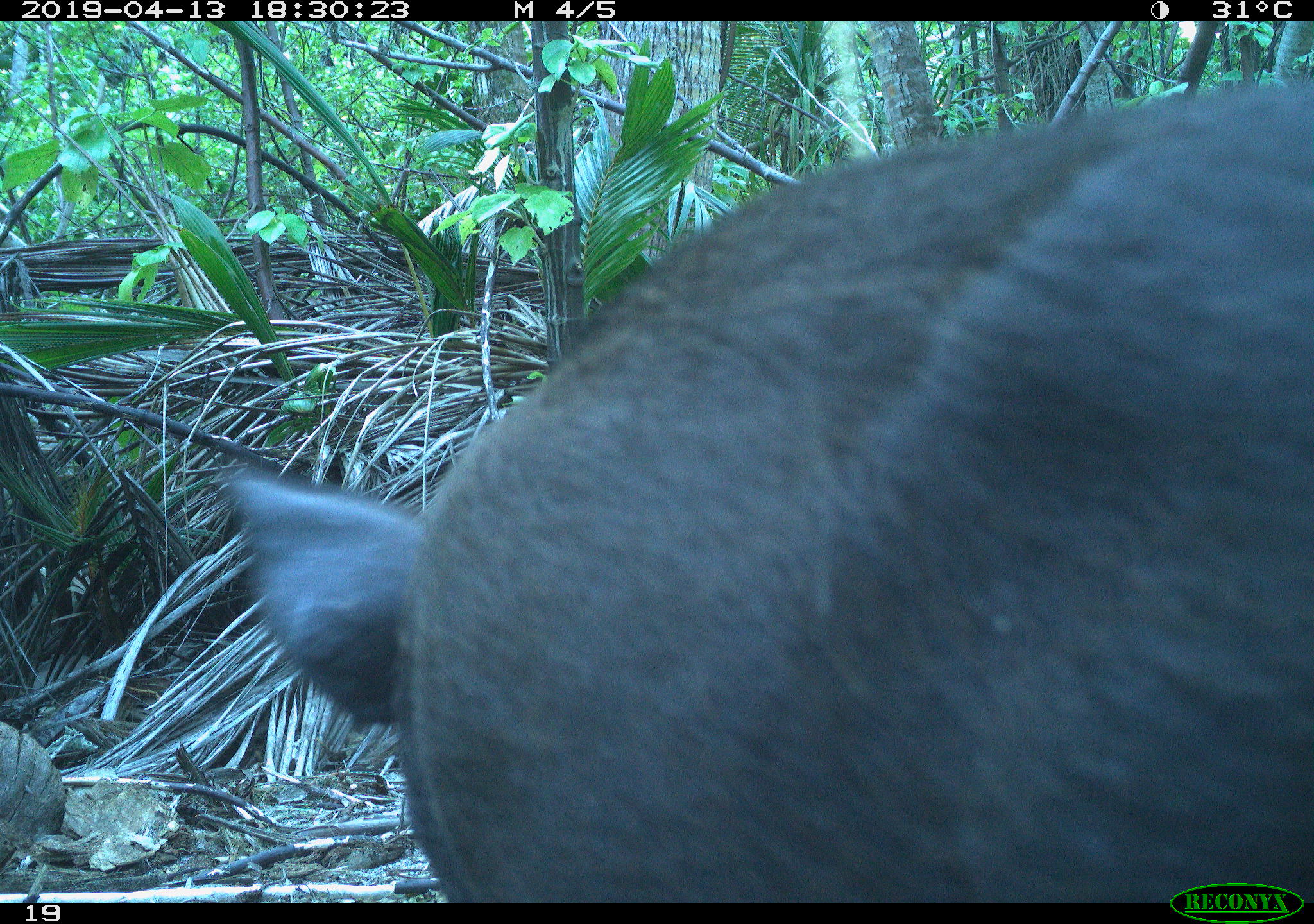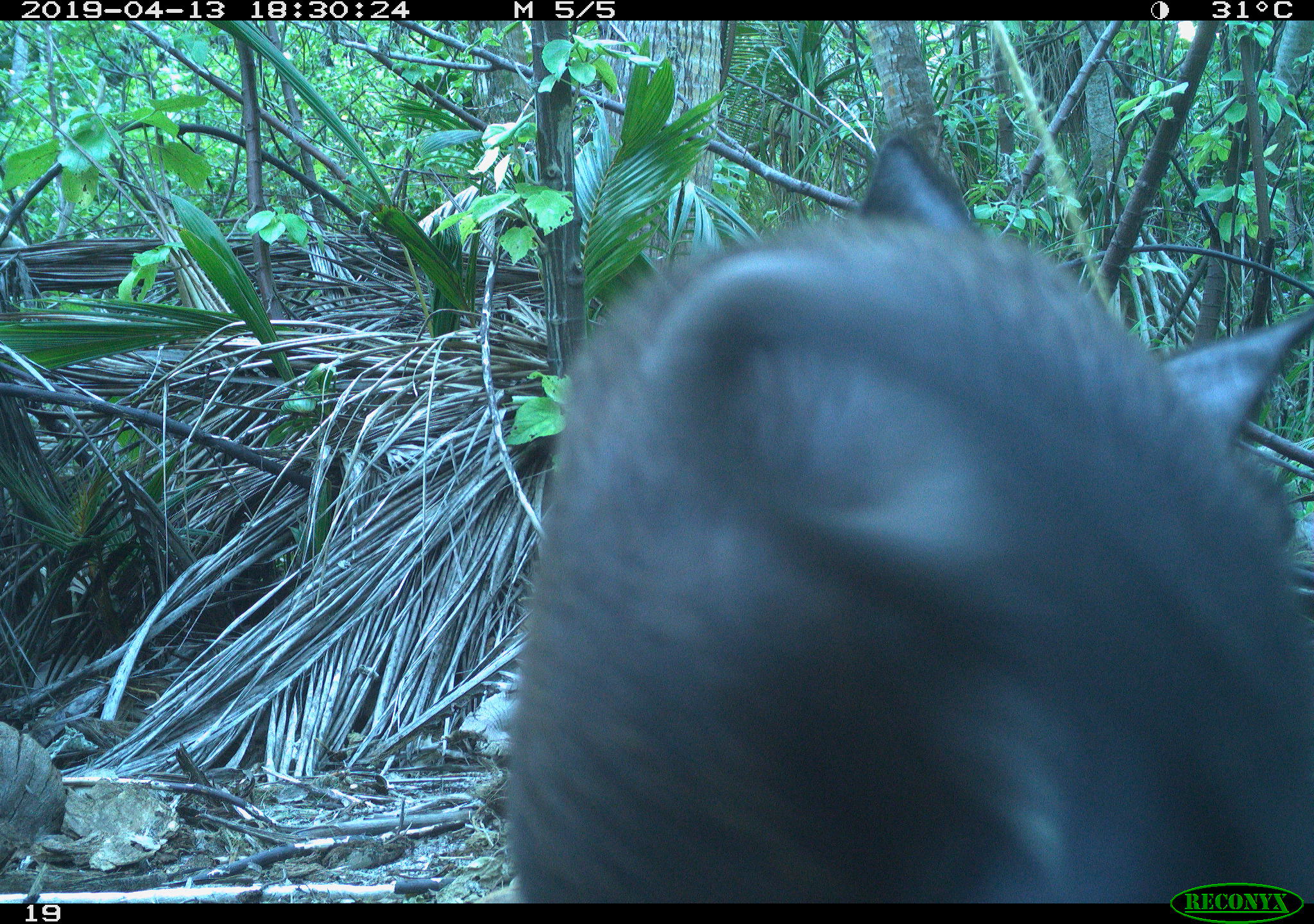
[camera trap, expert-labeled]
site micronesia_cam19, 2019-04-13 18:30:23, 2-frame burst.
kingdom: Animalia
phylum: Chordata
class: Mammalia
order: Artiodactyla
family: Suidae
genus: Sus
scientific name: Sus scrofa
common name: pig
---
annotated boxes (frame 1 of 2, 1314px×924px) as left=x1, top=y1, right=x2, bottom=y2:
pig: left=194, top=60, right=1314, bottom=906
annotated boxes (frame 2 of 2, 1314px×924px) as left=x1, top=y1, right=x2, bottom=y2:
pig: left=488, top=133, right=1307, bottom=901